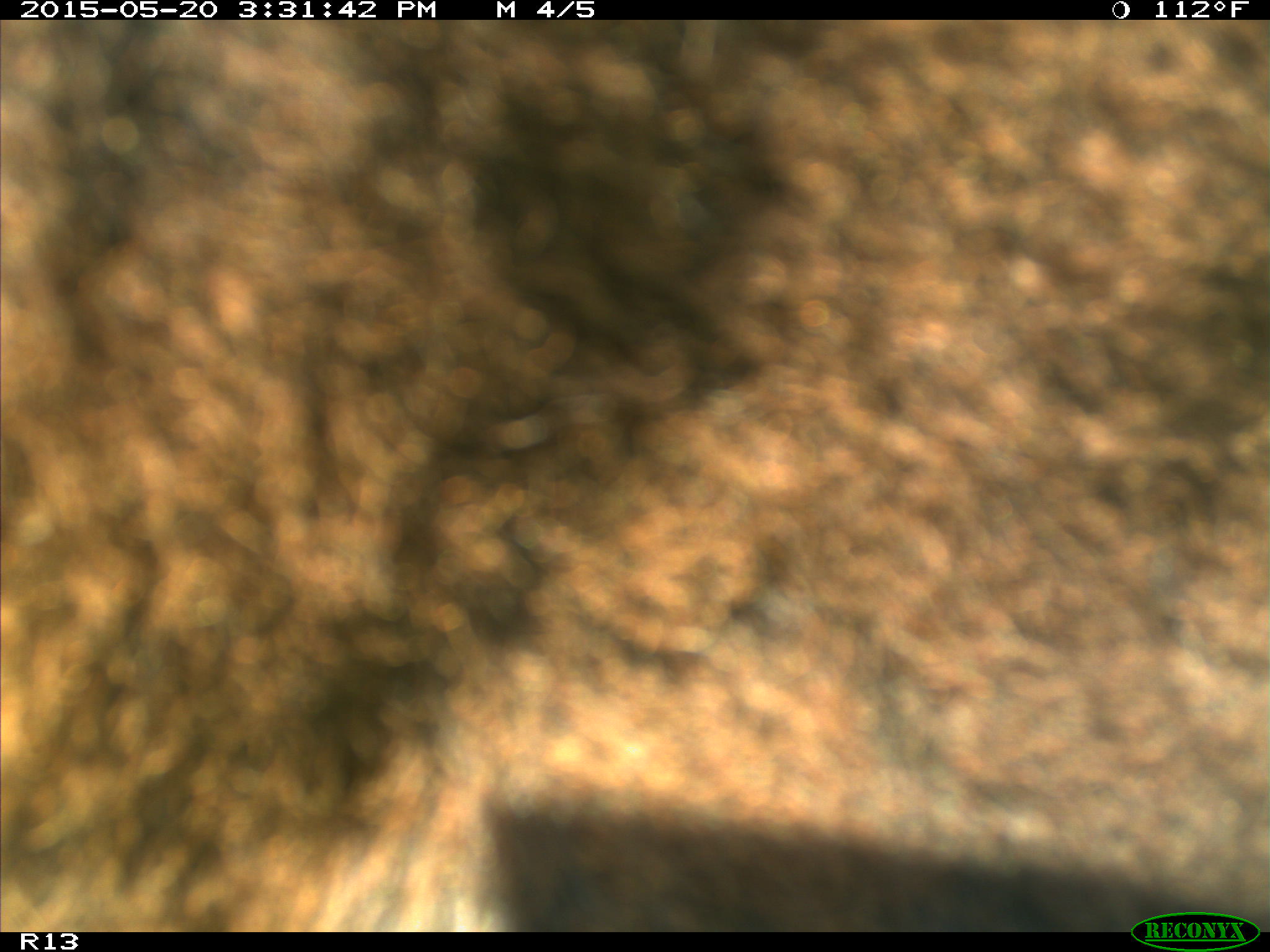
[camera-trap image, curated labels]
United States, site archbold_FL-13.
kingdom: Animalia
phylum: Chordata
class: Mammalia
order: Artiodactyla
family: Bovidae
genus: Bos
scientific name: Bos taurus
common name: domestic cow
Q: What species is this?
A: Bos taurus (domestic cow).